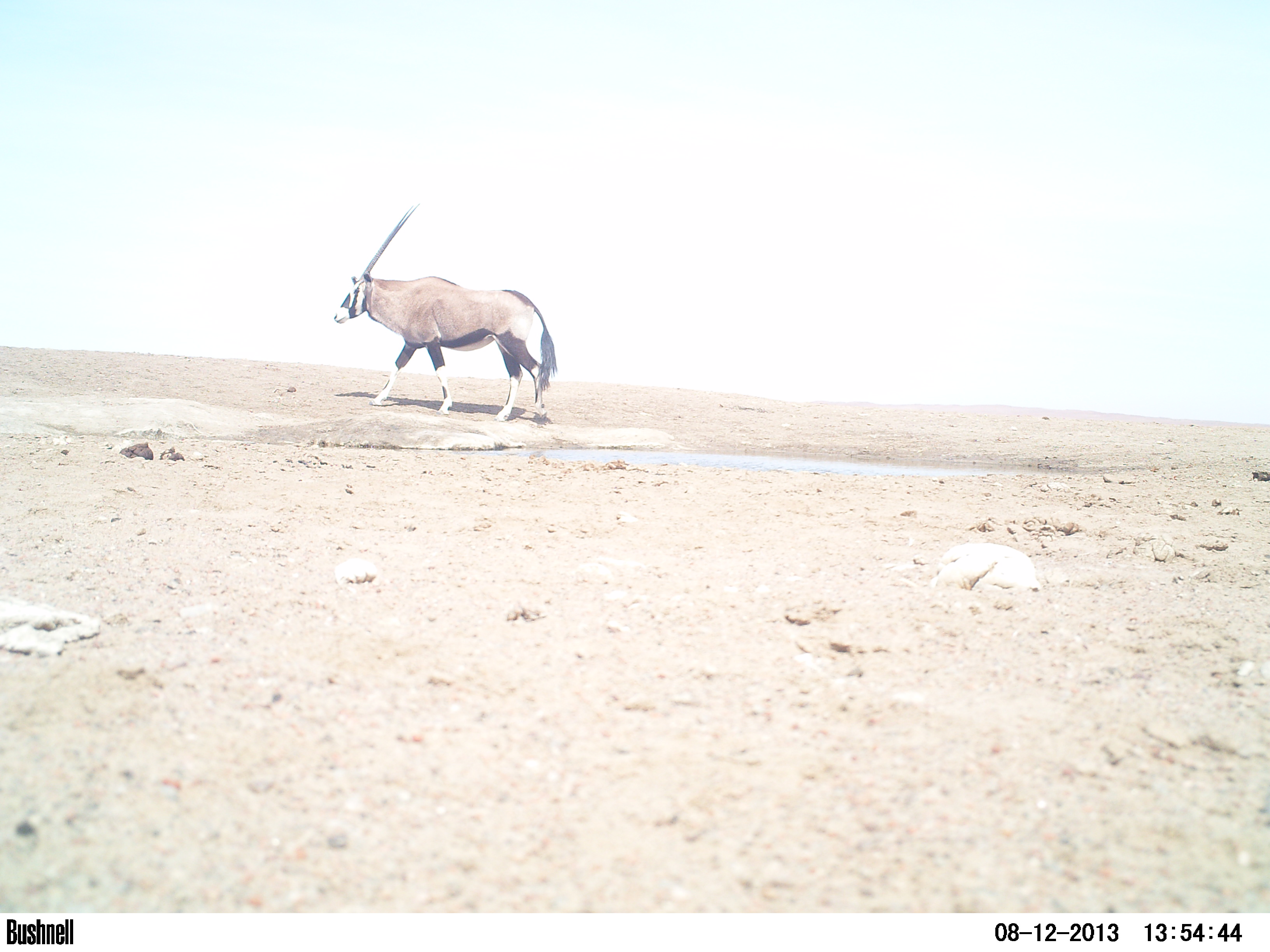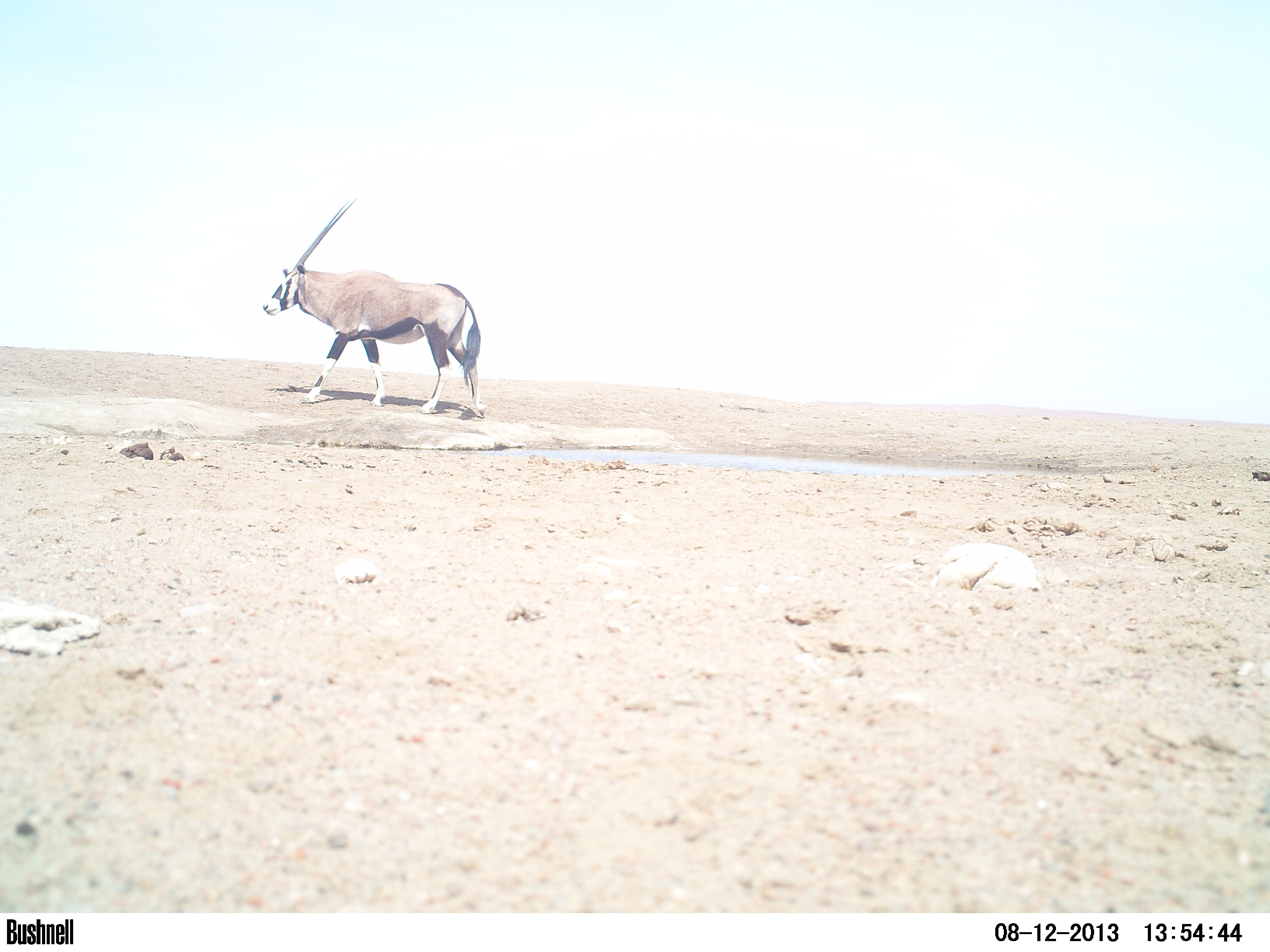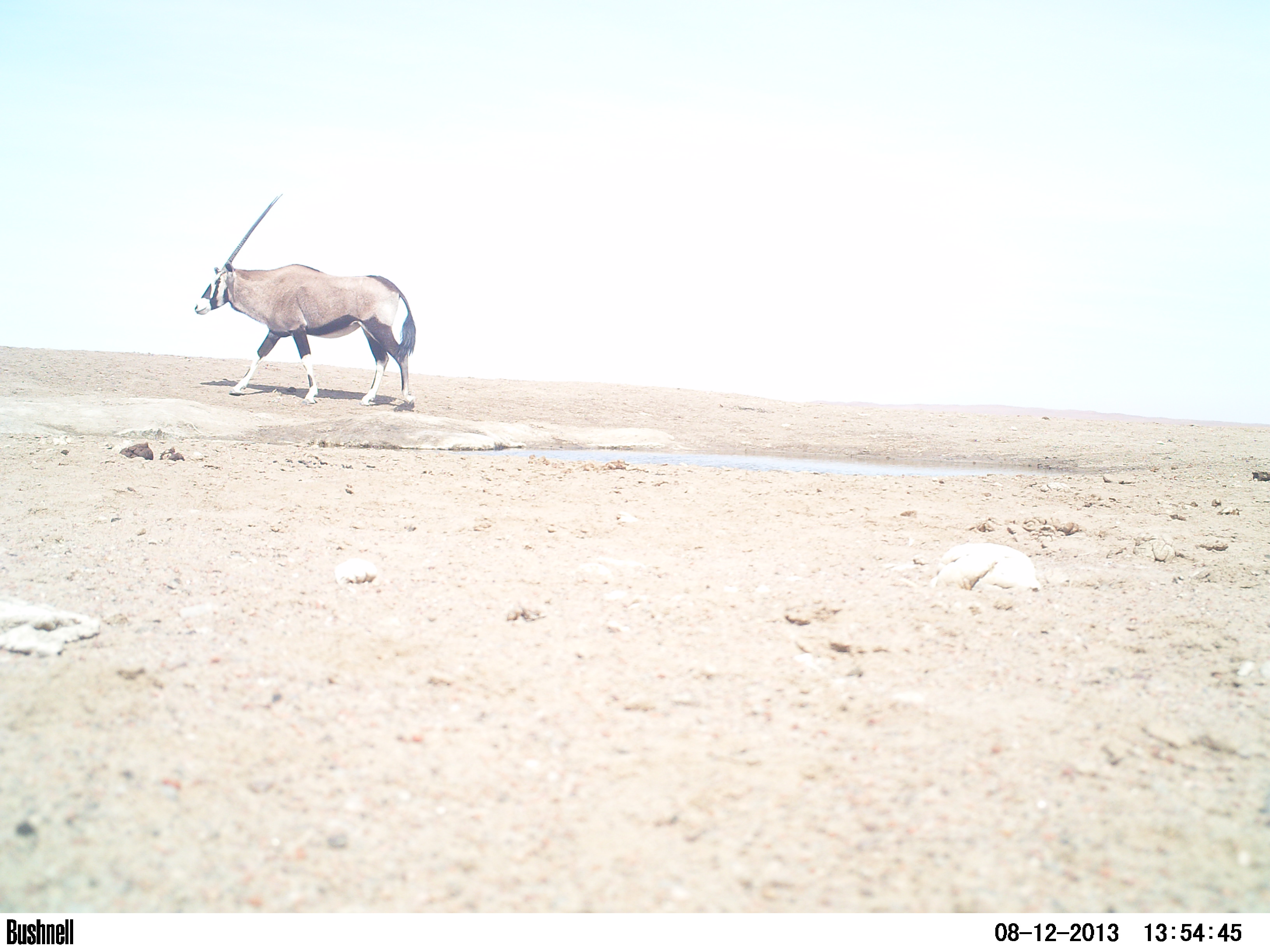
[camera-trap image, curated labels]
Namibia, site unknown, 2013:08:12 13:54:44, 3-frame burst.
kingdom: Animalia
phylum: Chordata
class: Mammalia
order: Artiodactyla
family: Bovidae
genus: Oryx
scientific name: Oryx gazella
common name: gemsbok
Oryx gazella (gemsbok).